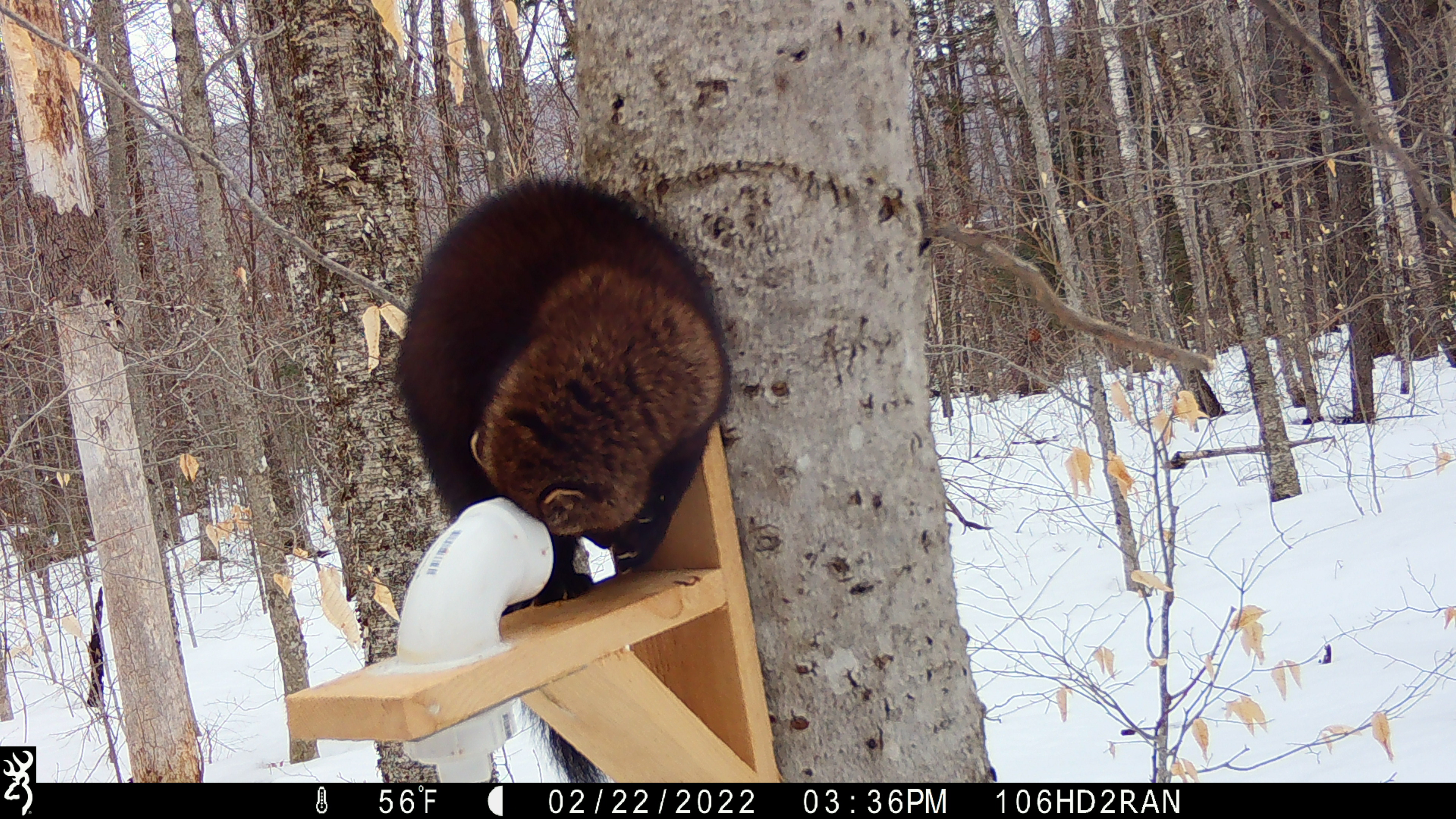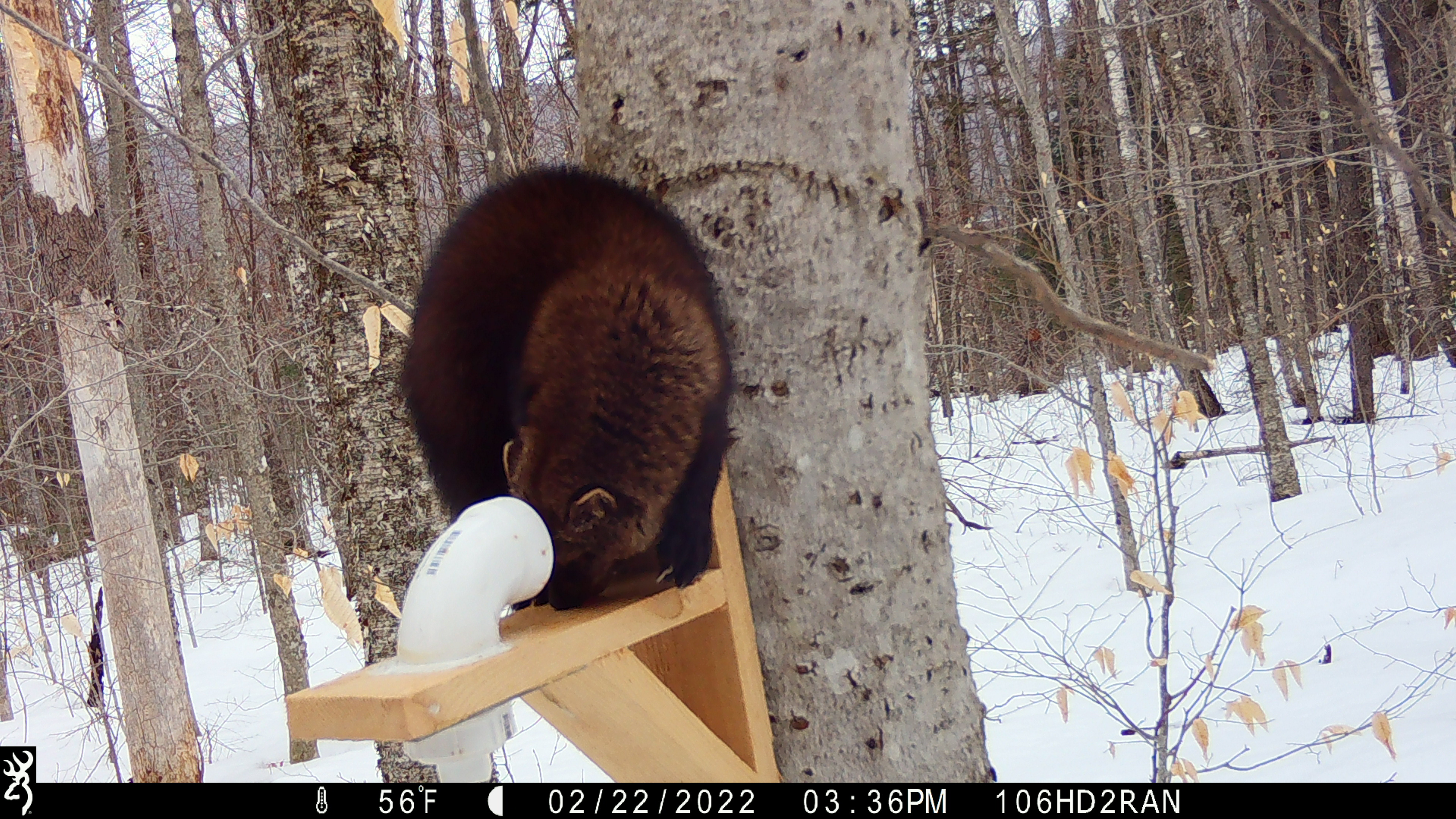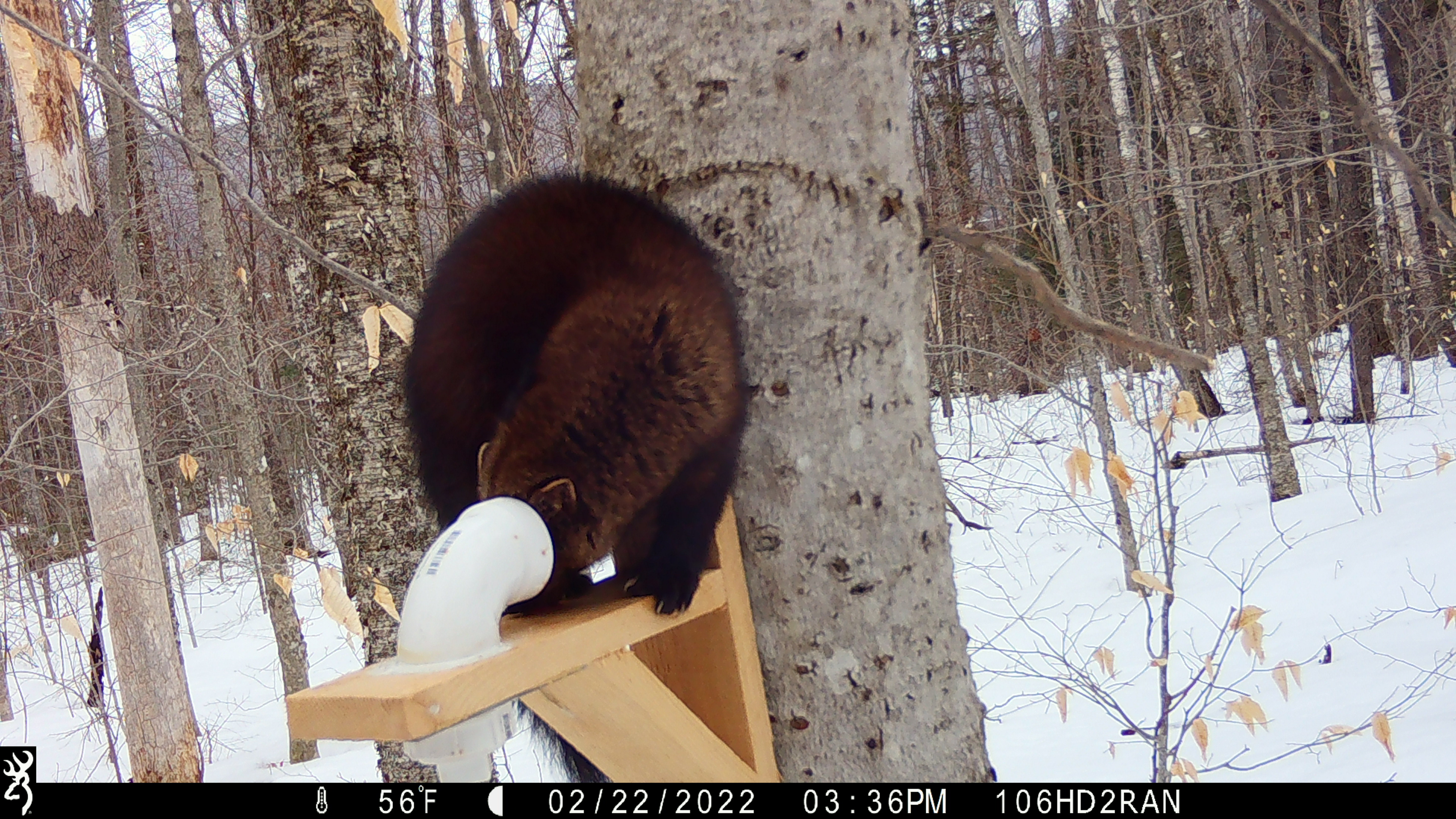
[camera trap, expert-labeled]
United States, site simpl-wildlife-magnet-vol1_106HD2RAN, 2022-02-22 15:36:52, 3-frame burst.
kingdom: Animalia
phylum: Chordata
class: Mammalia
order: Carnivora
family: Mustelidae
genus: Pekania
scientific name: Pekania pennanti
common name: fisher